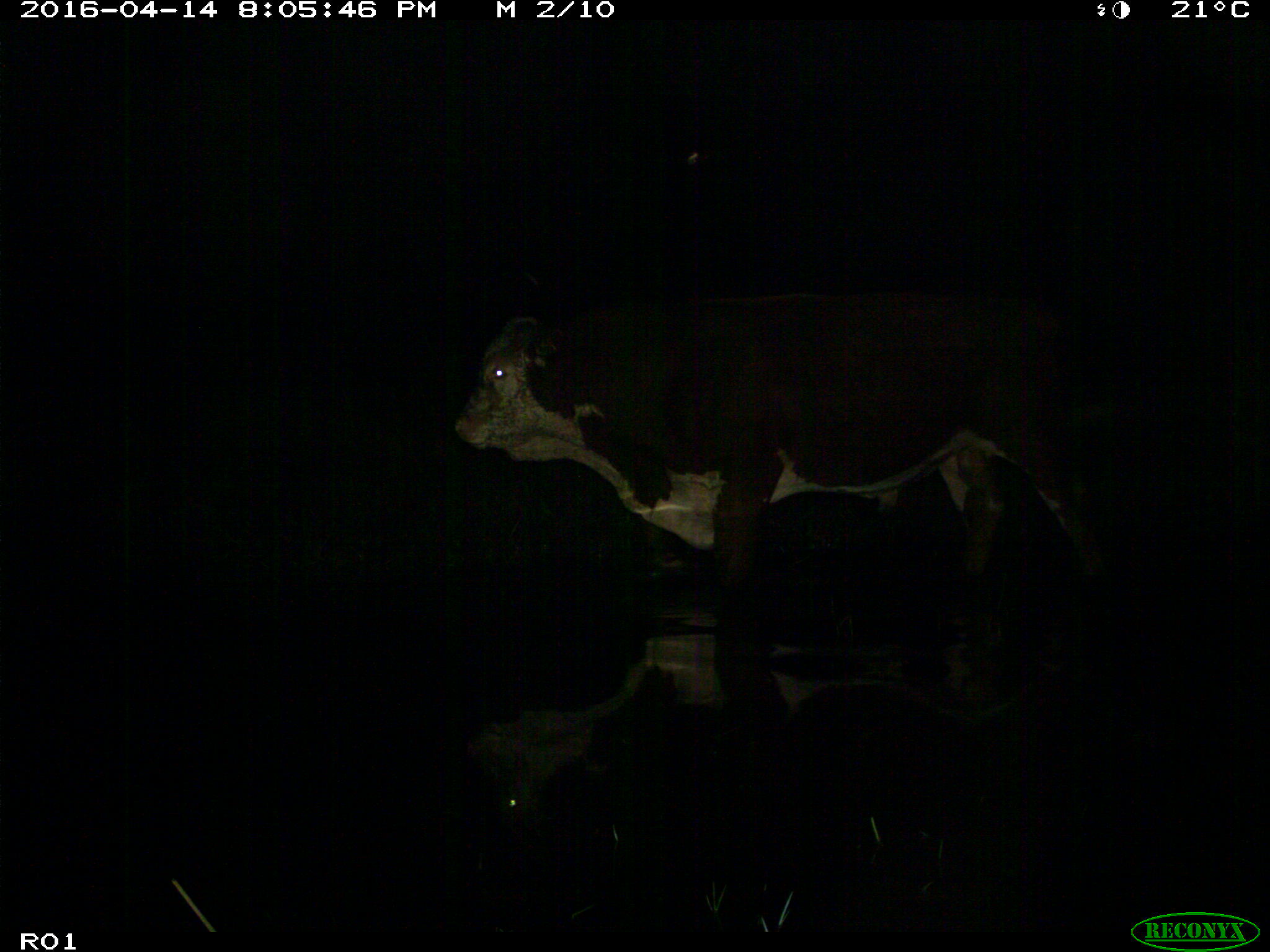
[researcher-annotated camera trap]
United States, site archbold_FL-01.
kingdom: Animalia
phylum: Chordata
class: Mammalia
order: Artiodactyla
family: Bovidae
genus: Bos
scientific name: Bos taurus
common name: domestic cow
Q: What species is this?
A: Bos taurus (domestic cow).